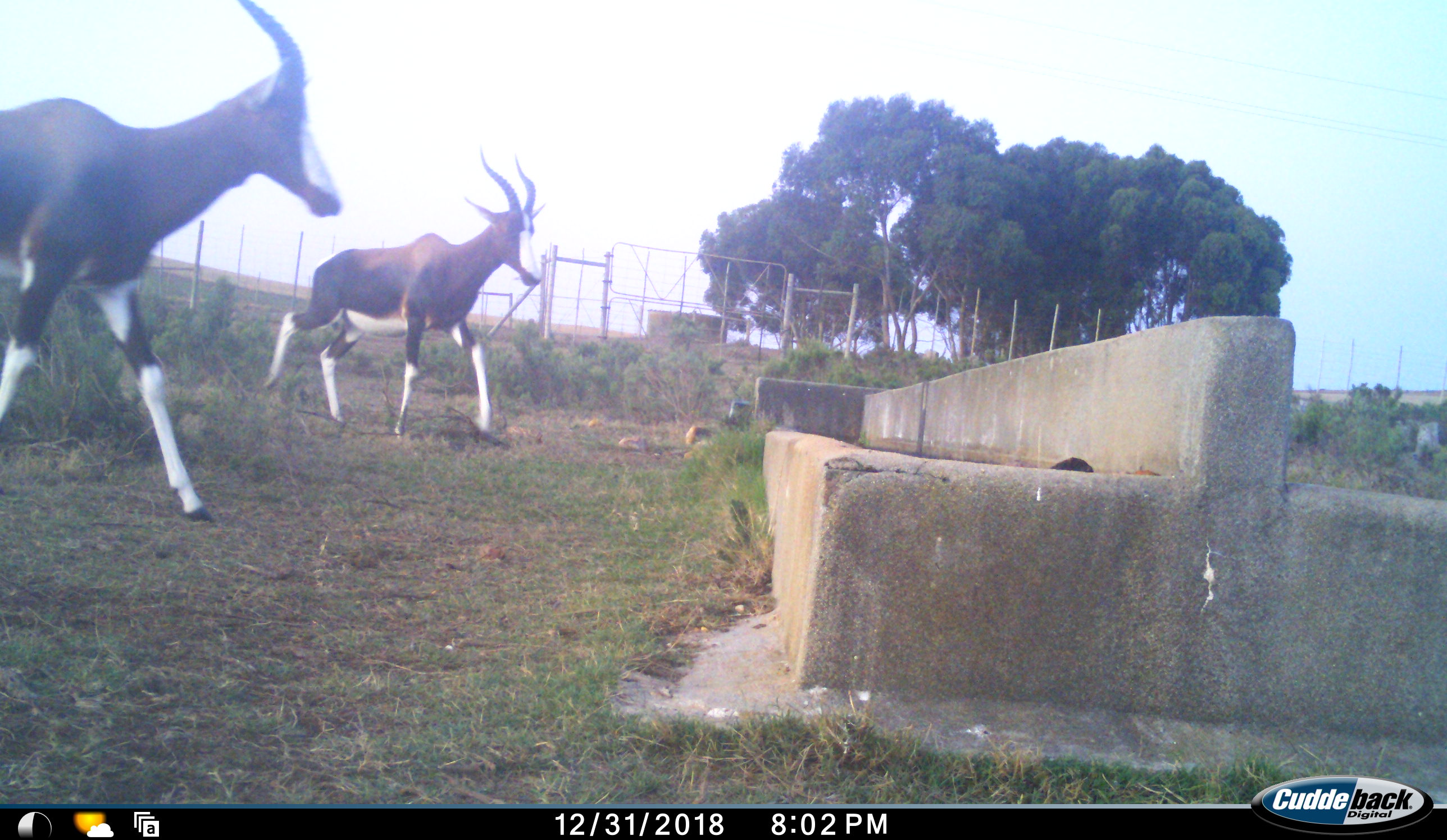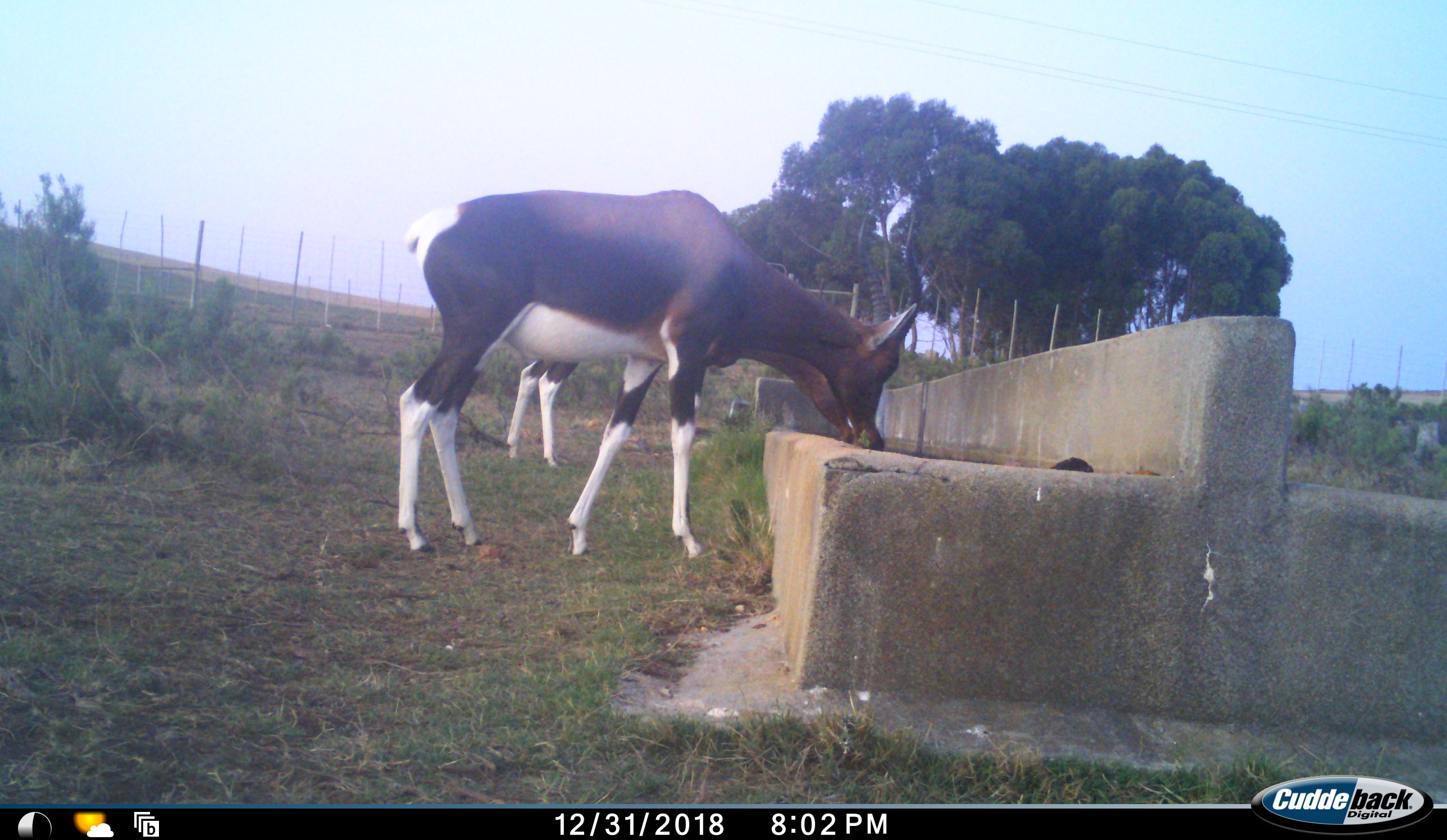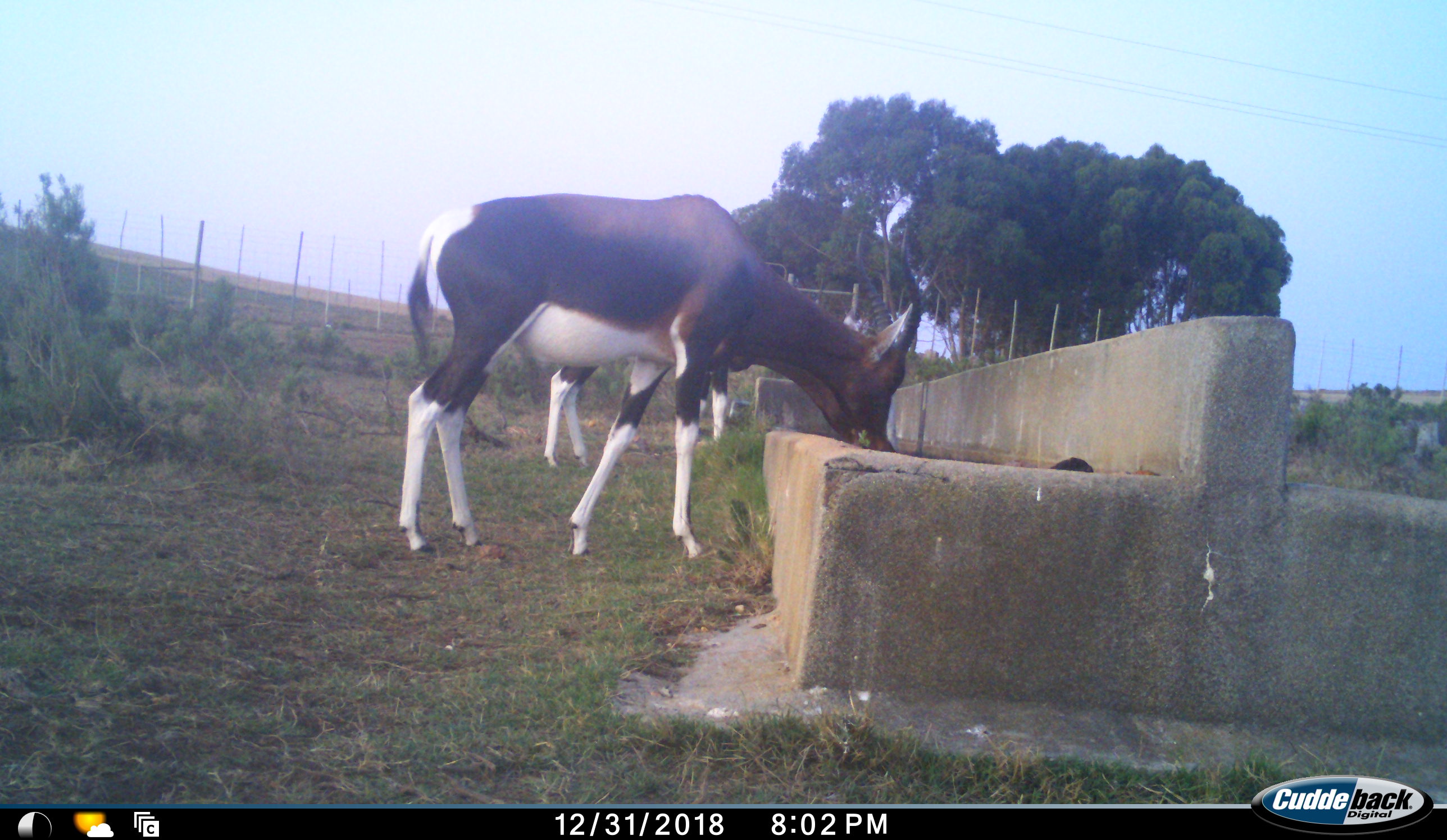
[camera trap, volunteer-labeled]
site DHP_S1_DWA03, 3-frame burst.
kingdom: Animalia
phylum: Chordata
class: Mammalia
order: Artiodactyla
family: Bovidae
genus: Damaliscus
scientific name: Damaliscus pygargus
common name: bontebok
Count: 2.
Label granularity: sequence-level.